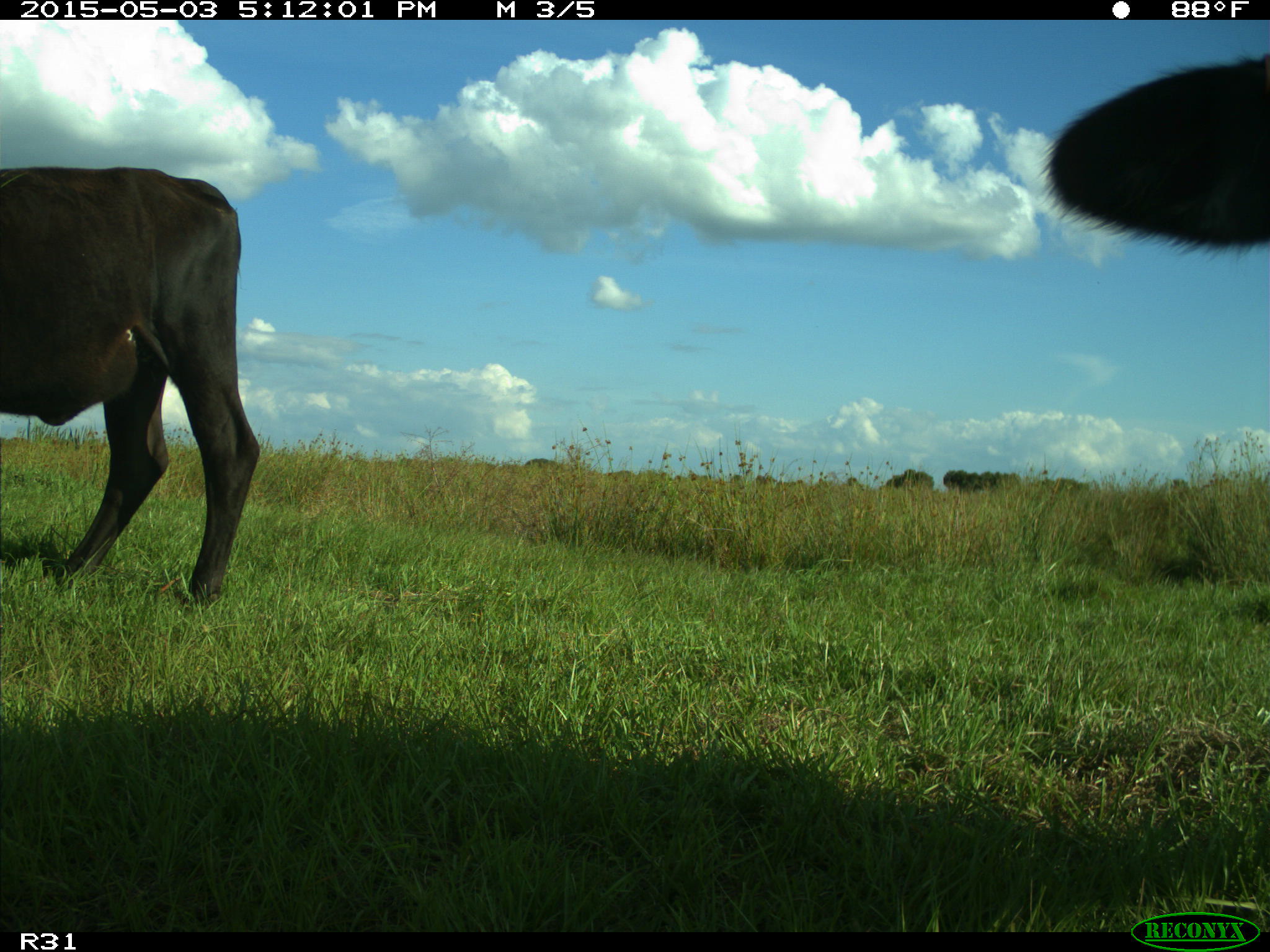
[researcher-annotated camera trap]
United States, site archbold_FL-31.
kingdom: Animalia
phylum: Chordata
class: Mammalia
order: Artiodactyla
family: Bovidae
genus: Bos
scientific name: Bos taurus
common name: domestic cow